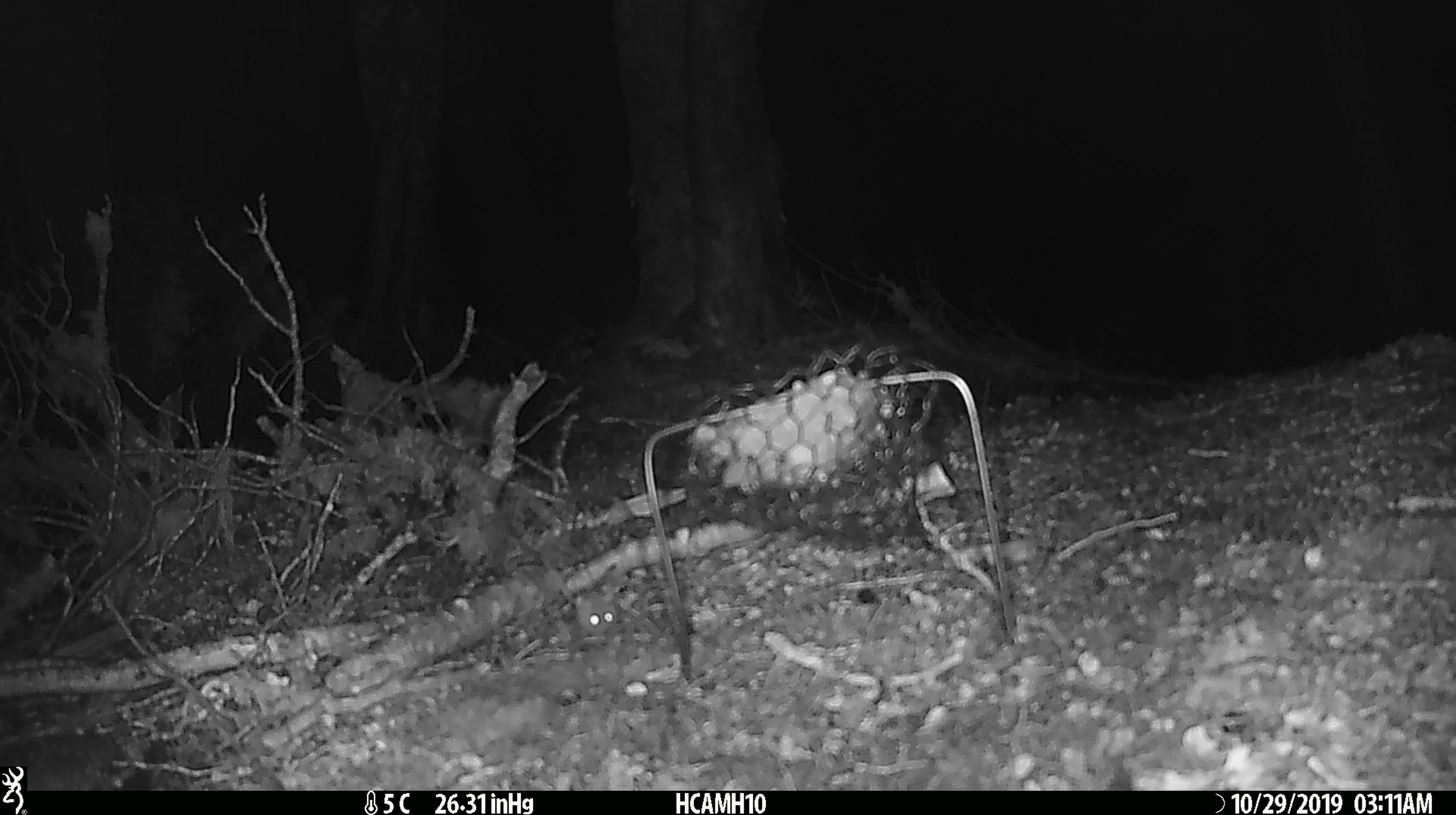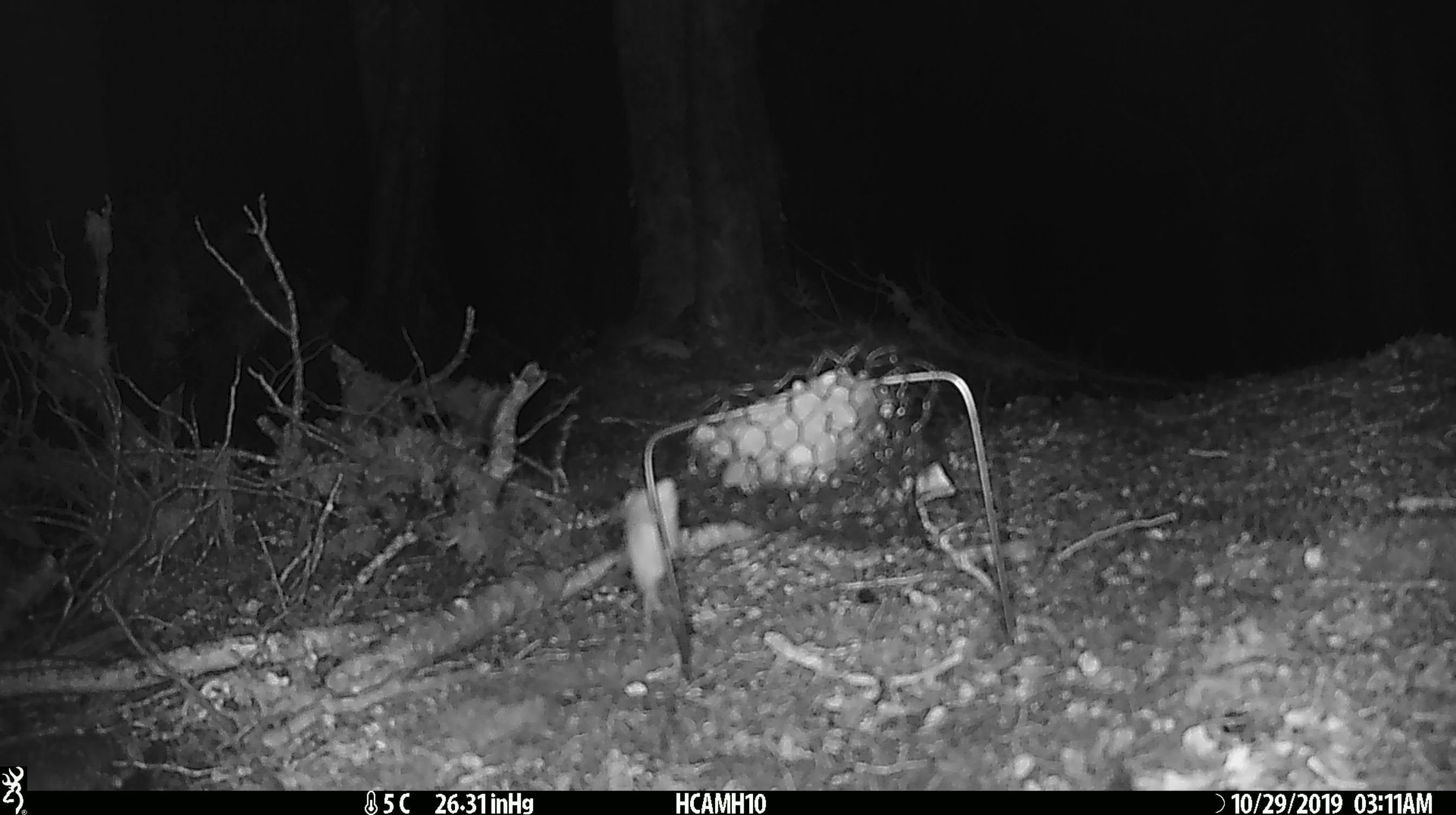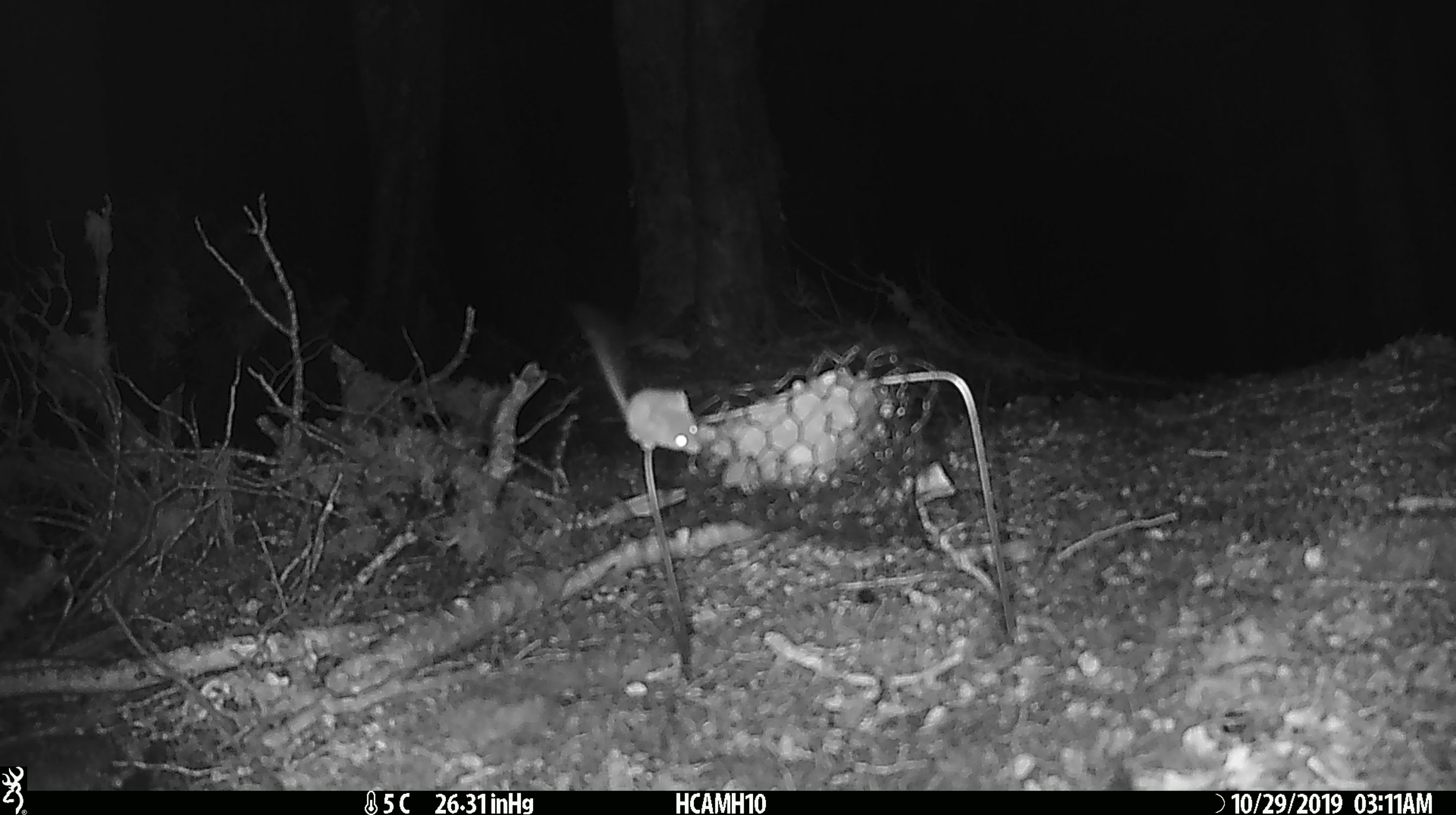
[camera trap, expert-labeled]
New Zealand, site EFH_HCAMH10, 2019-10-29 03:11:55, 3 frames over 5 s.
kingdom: Animalia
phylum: Chordata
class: Mammalia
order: Rodentia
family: Muridae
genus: Mus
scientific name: Mus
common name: mouse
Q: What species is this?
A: Mouse (Mus).